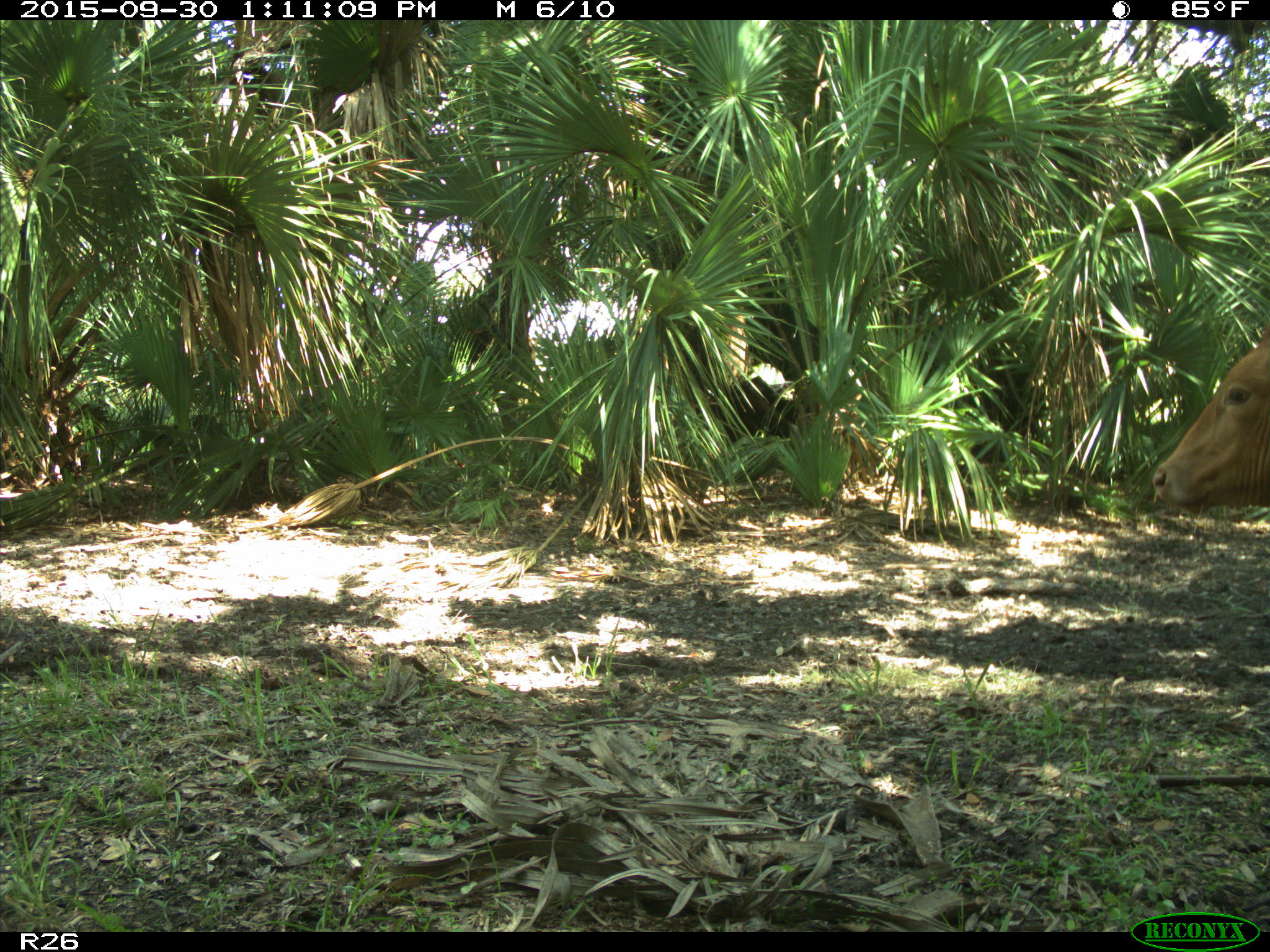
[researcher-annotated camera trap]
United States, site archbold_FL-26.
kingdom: Animalia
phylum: Chordata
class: Mammalia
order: Artiodactyla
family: Bovidae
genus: Bos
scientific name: Bos taurus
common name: domestic cow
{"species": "Bos taurus (domestic cow)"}